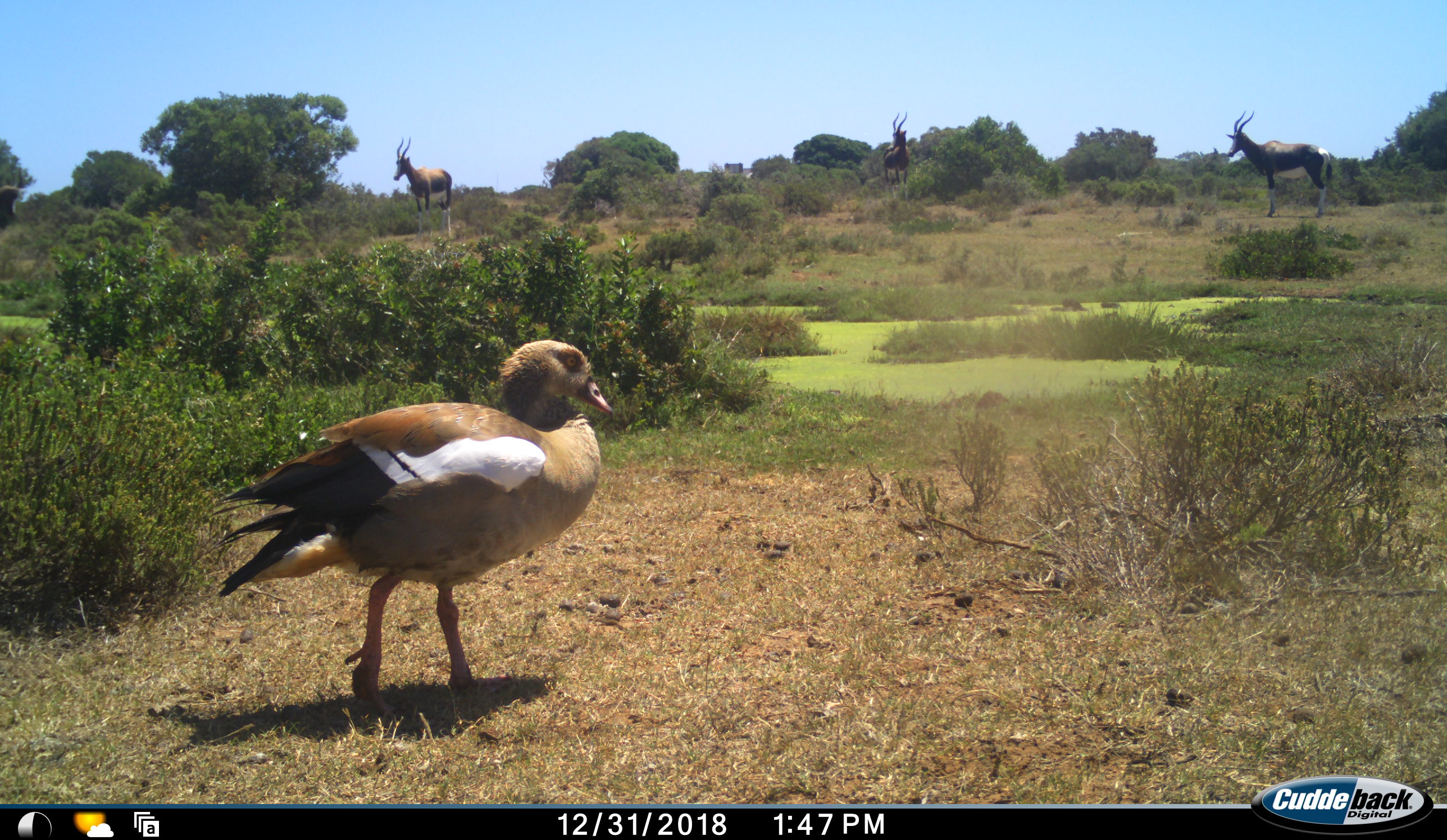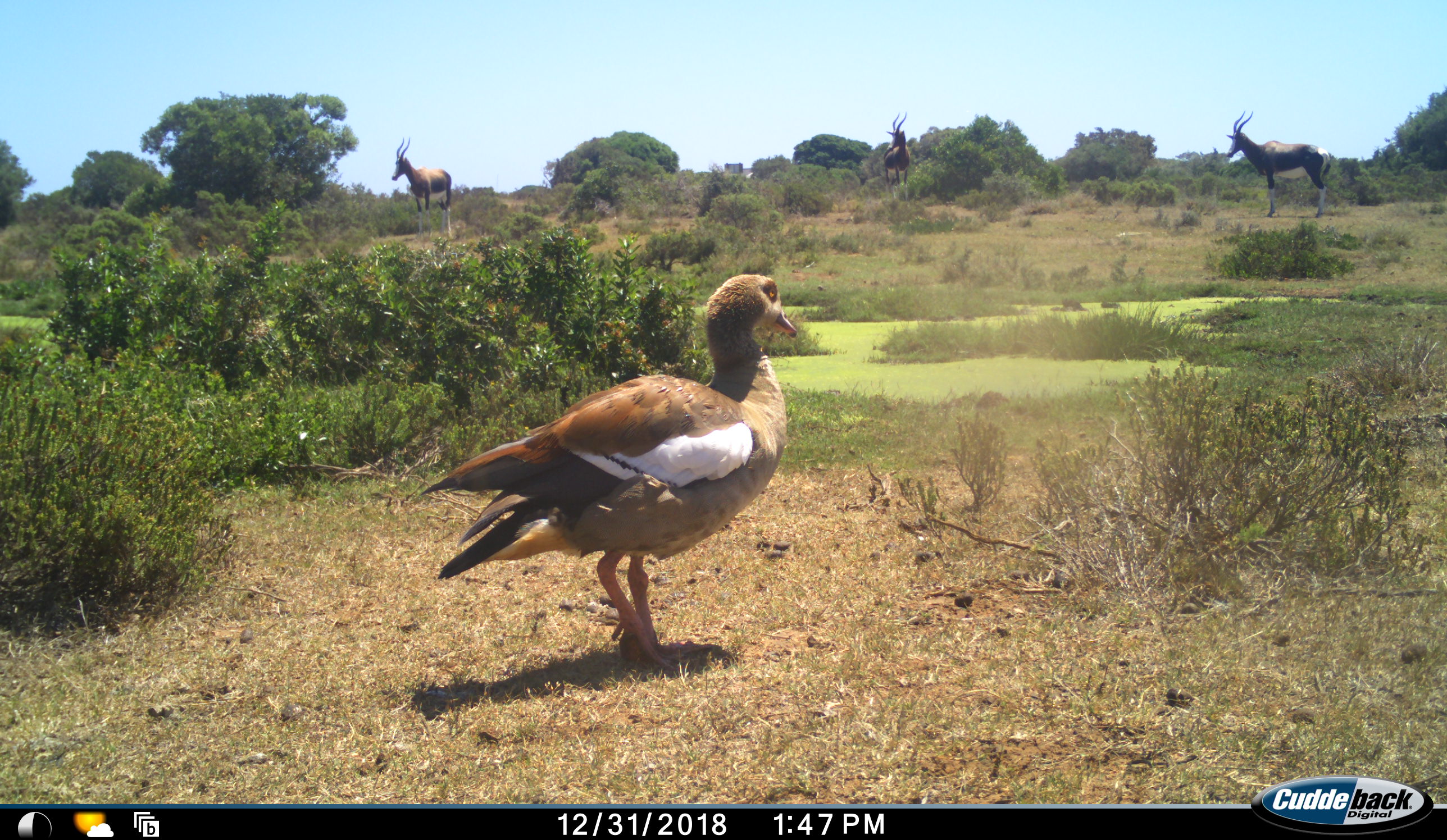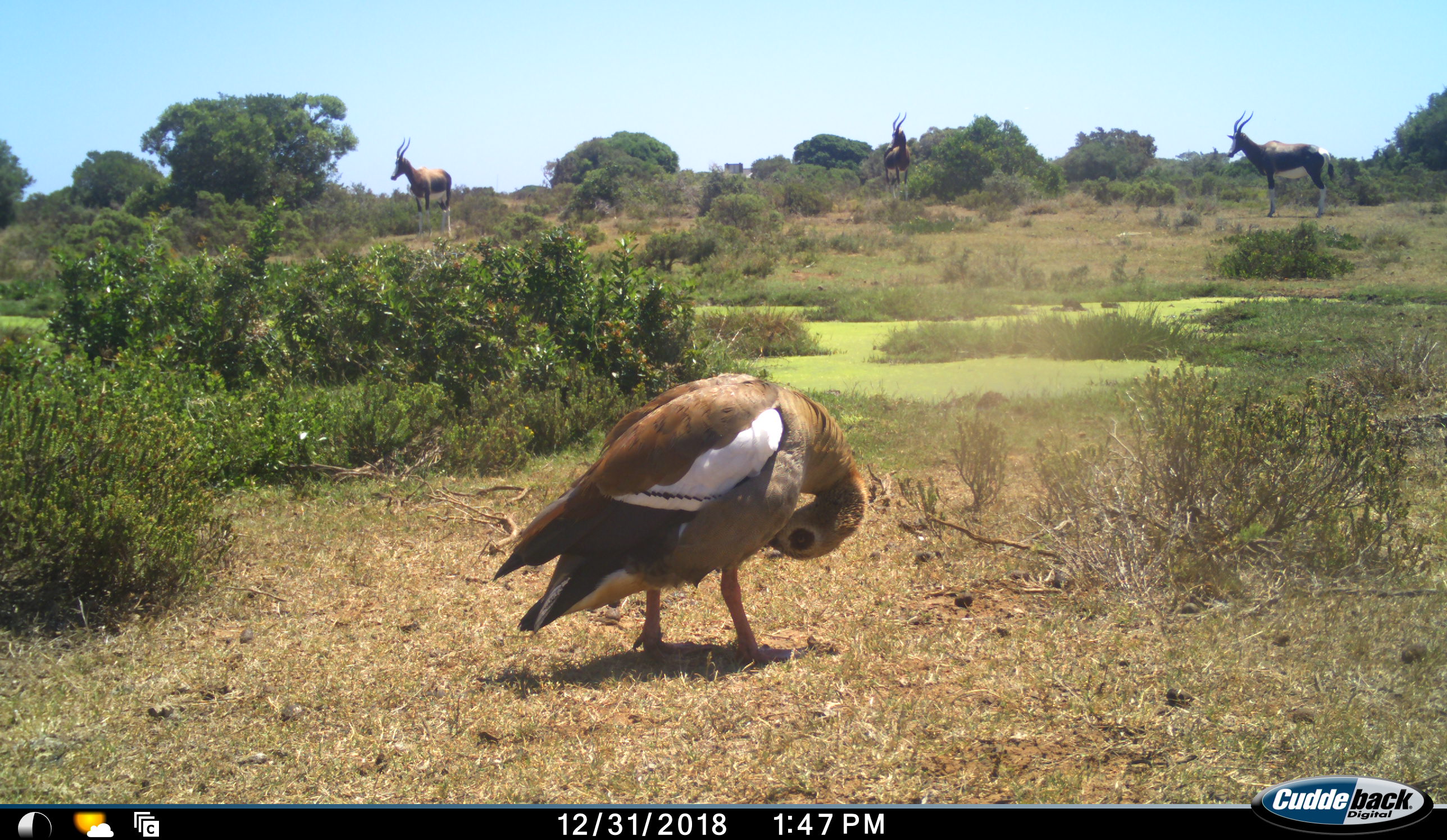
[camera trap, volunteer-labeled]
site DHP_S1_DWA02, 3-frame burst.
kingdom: Animalia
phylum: Chordata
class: Aves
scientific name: Aves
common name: bird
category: birdother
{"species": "birdother (bird) (Aves)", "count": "1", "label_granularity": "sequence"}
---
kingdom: Animalia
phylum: Chordata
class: Mammalia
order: Artiodactyla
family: Bovidae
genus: Damaliscus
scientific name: Damaliscus pygargus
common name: bontebok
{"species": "bontebok (Damaliscus pygargus)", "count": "3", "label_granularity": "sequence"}